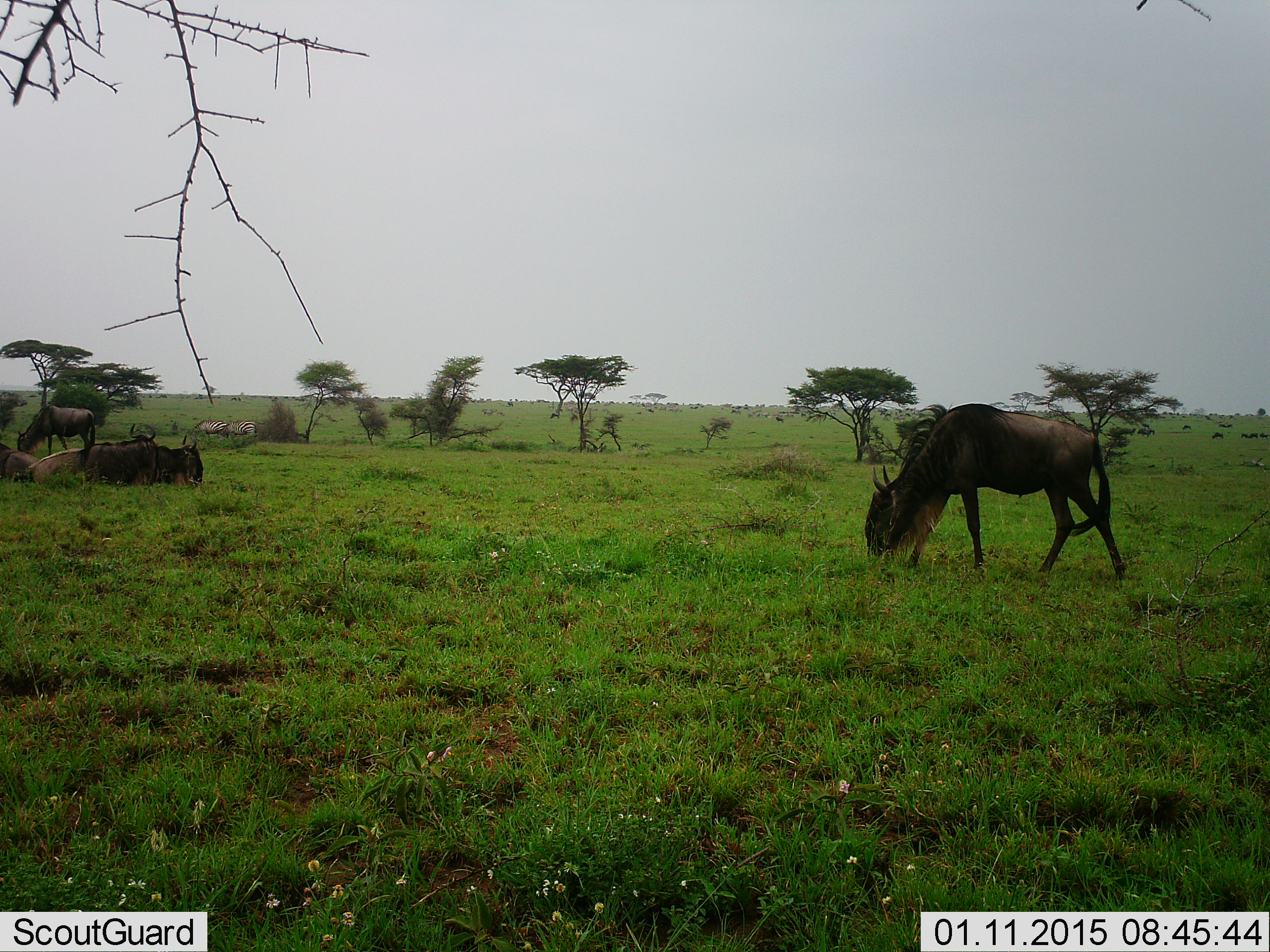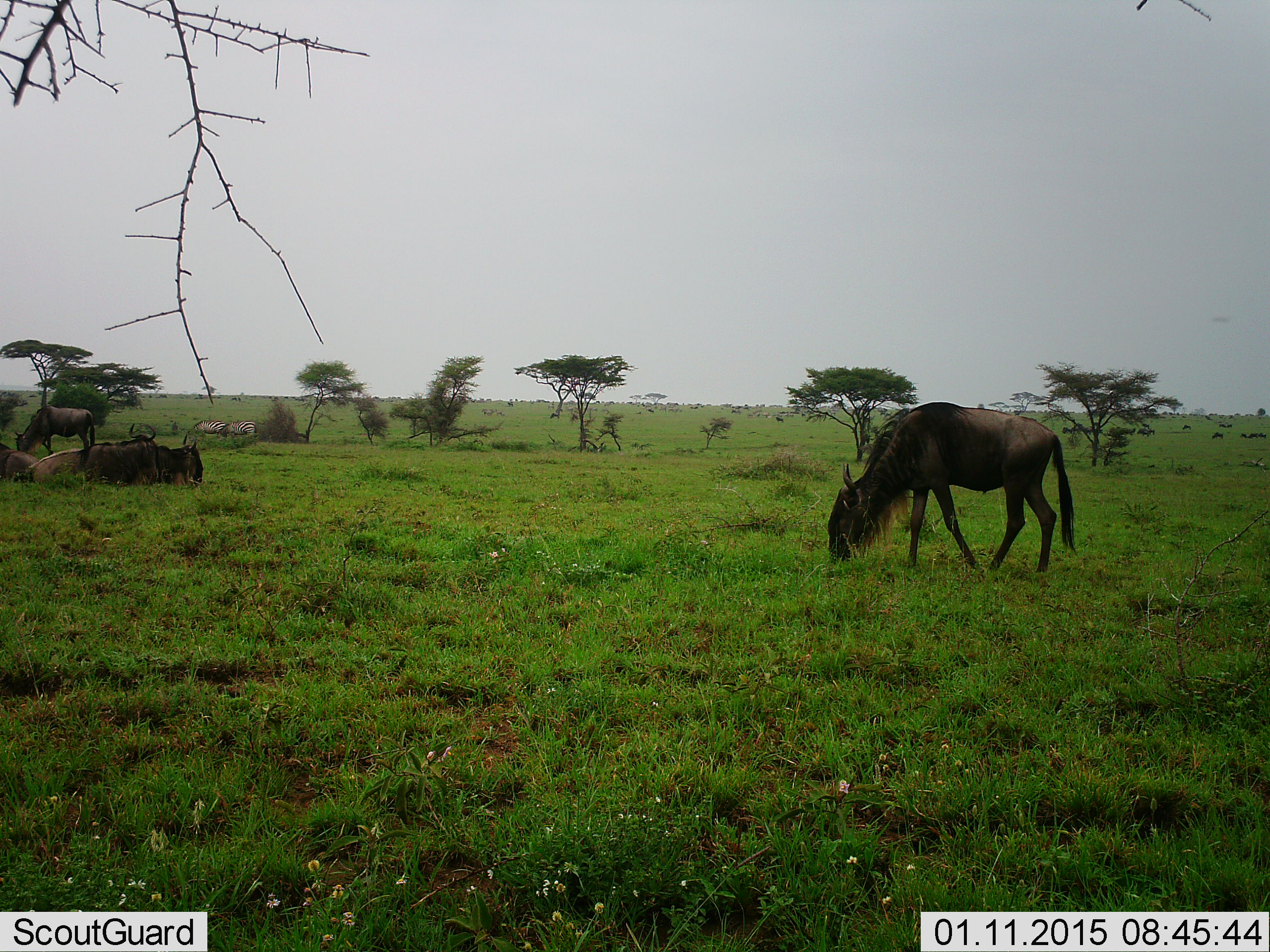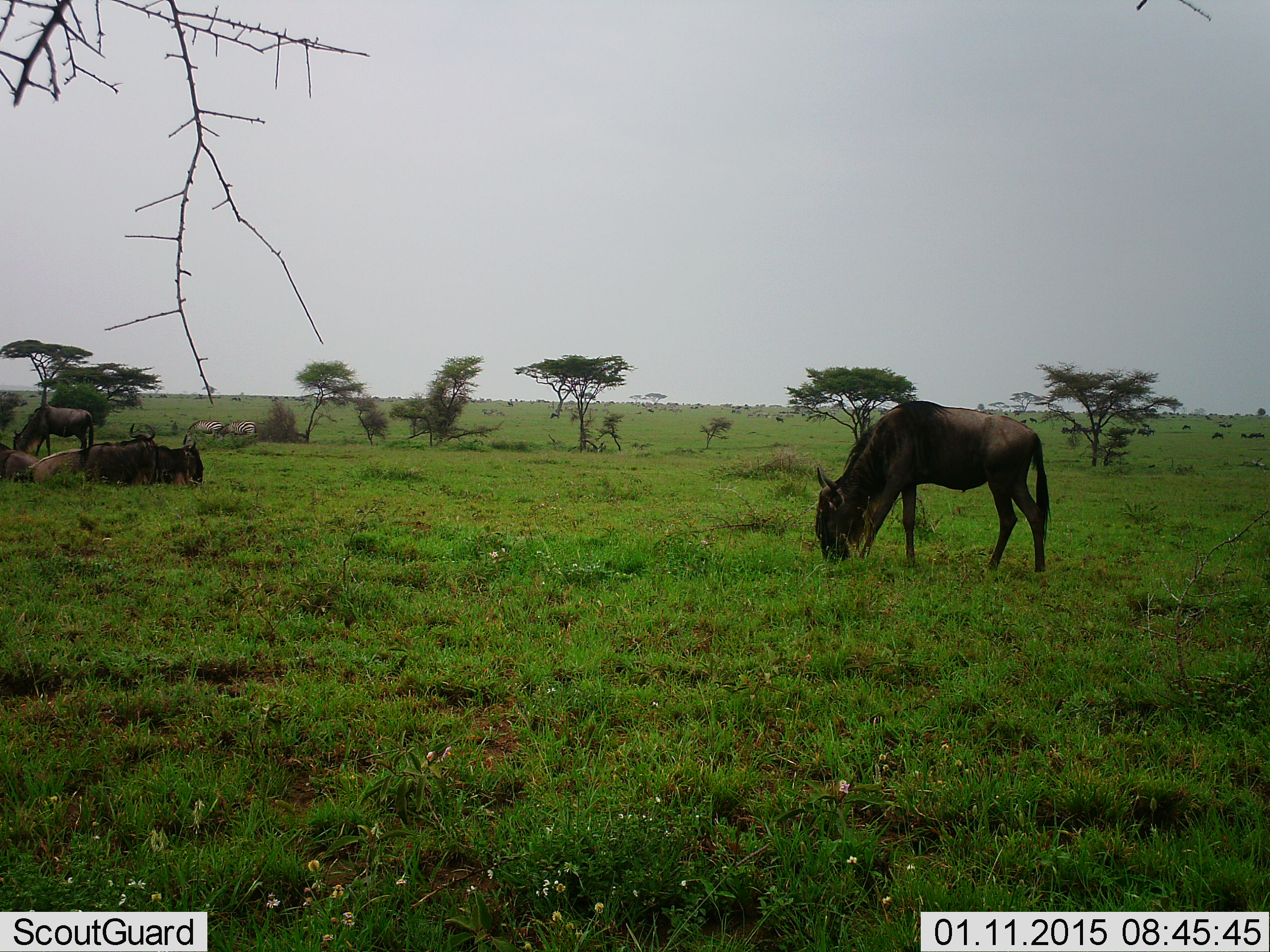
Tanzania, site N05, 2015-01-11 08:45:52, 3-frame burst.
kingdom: Animalia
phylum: Chordata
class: Mammalia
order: Artiodactyla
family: Bovidae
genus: Connochaetes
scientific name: Connochaetes taurinus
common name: blue wildebeest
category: wildebeest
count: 5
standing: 36%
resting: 91%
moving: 27%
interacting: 0%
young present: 18%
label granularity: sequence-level